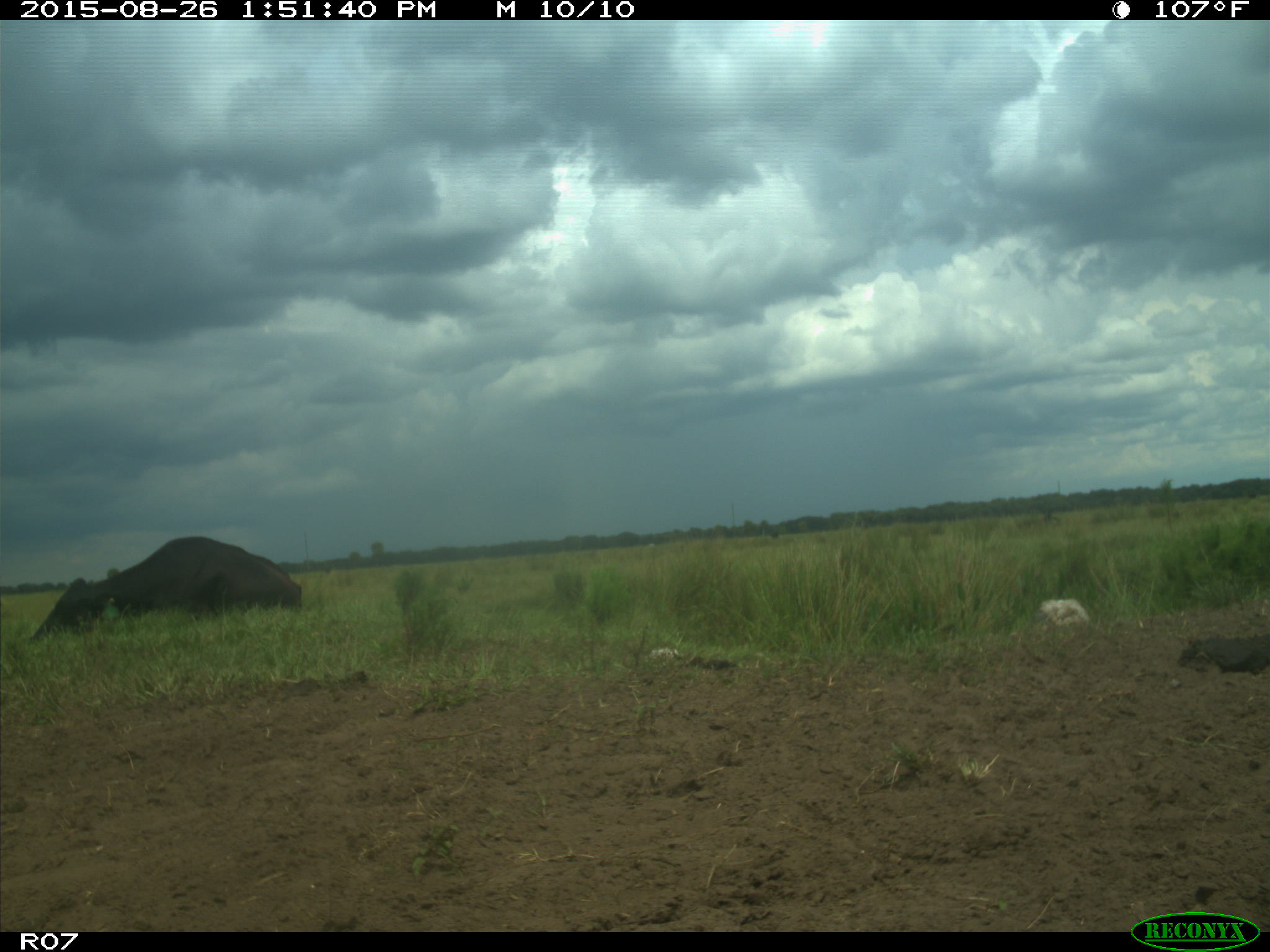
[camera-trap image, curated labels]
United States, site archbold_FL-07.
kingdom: Animalia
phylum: Chordata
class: Mammalia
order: Artiodactyla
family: Bovidae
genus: Bos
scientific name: Bos taurus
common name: domestic cow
Bos taurus (domestic cow).